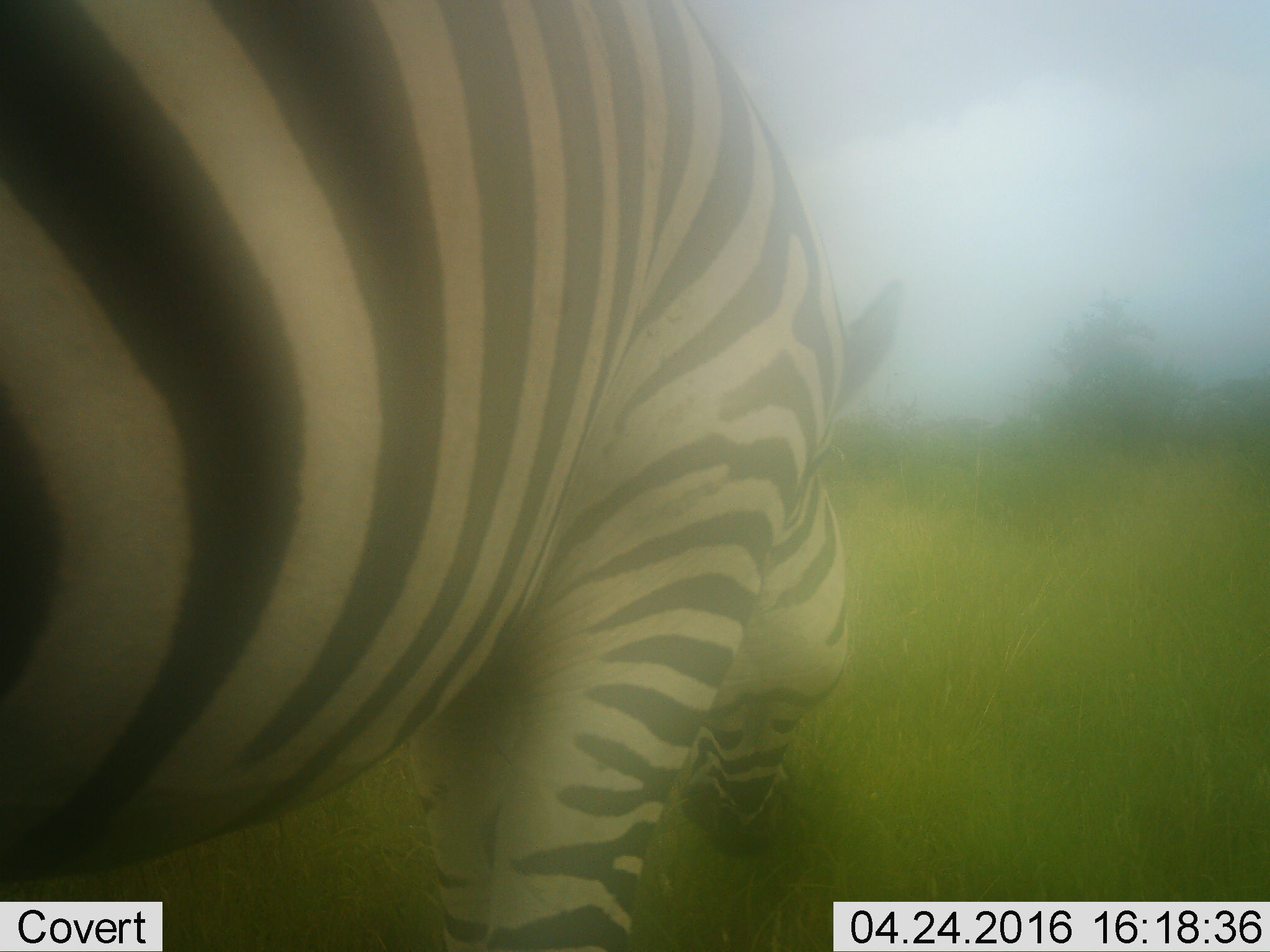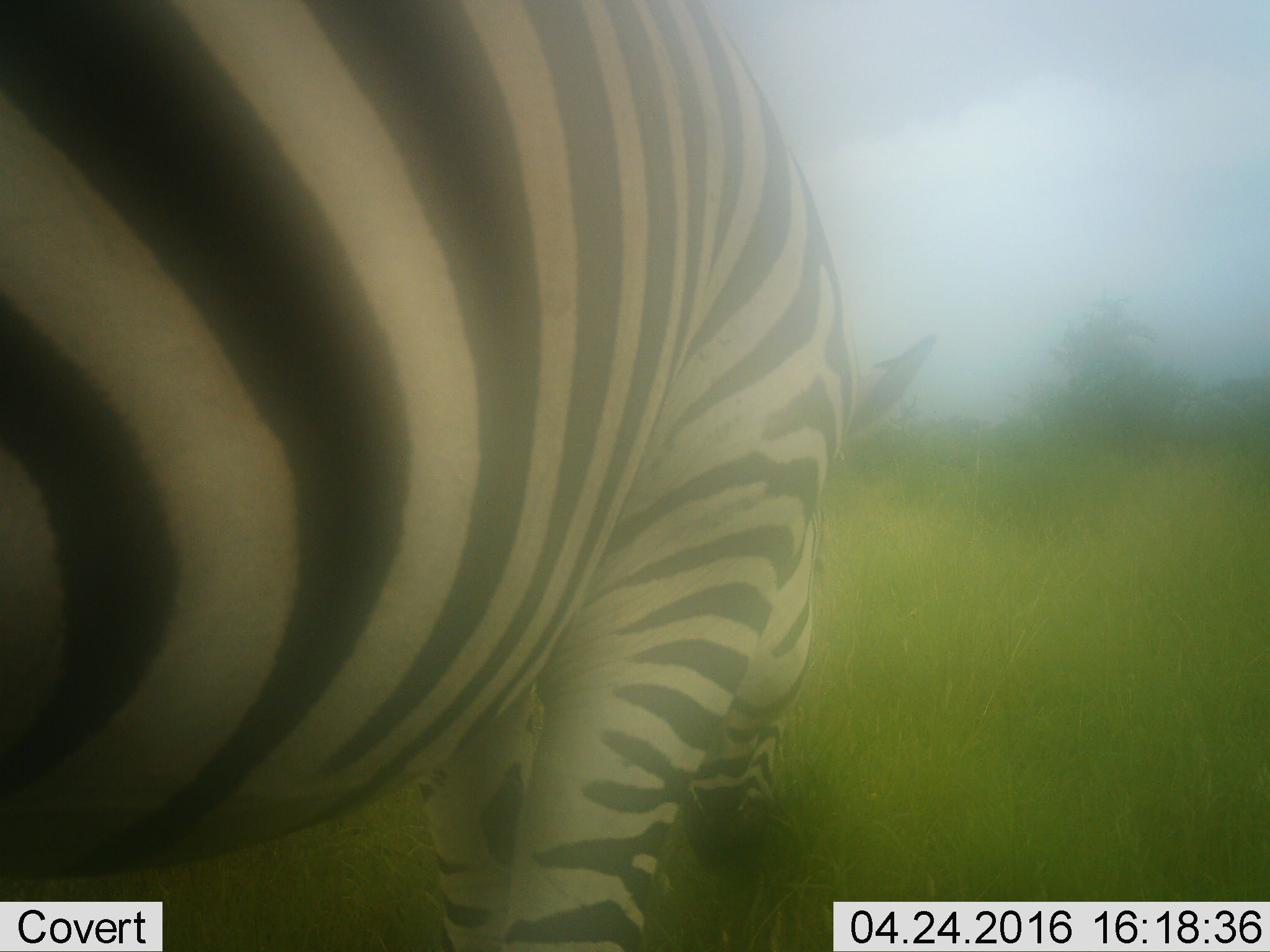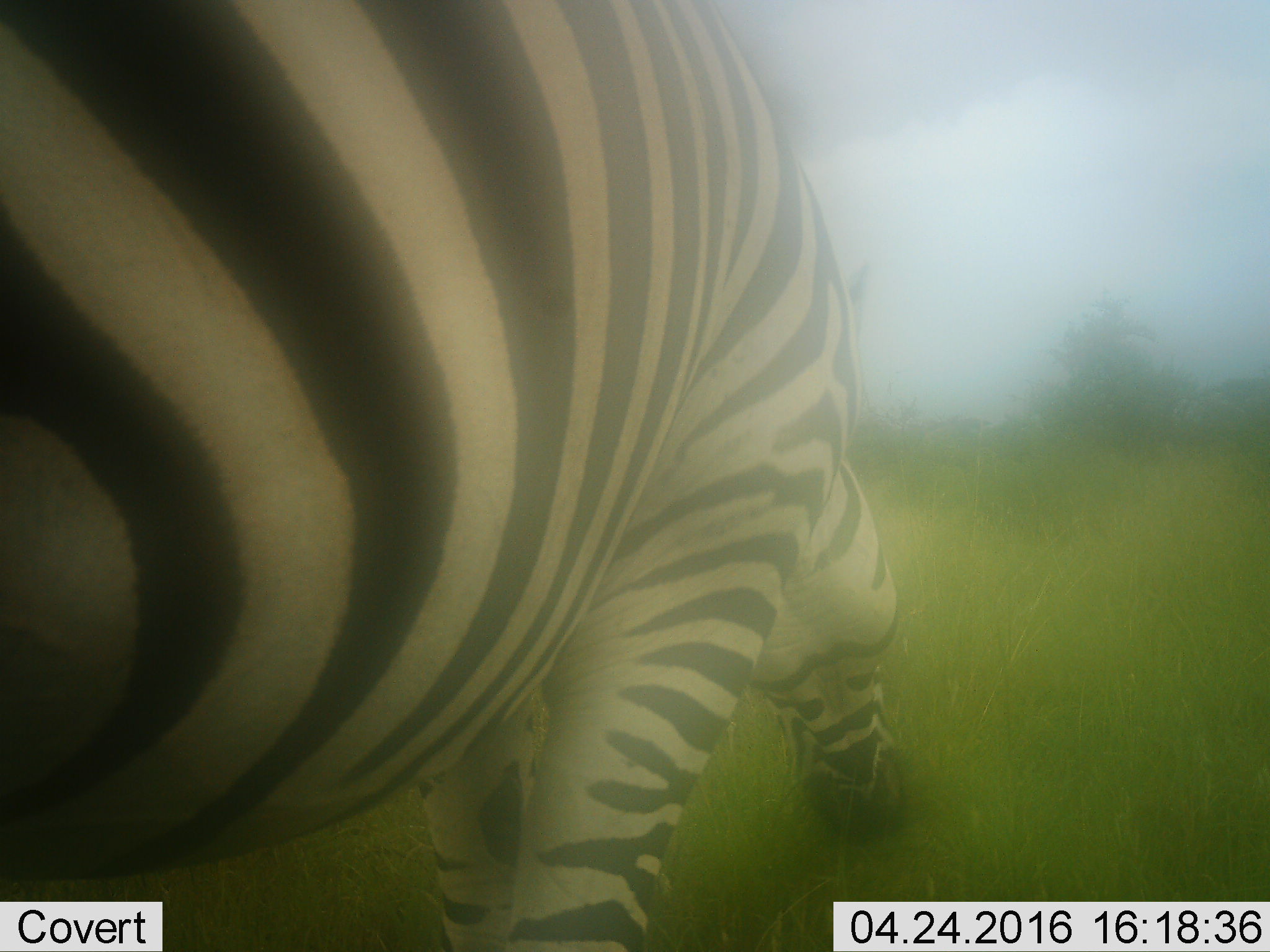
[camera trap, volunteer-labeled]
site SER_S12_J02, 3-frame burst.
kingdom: Animalia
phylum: Chordata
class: Mammalia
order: Perissodactyla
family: Equidae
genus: Equus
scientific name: Equus quagga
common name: plains zebra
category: zebraplains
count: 1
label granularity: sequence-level